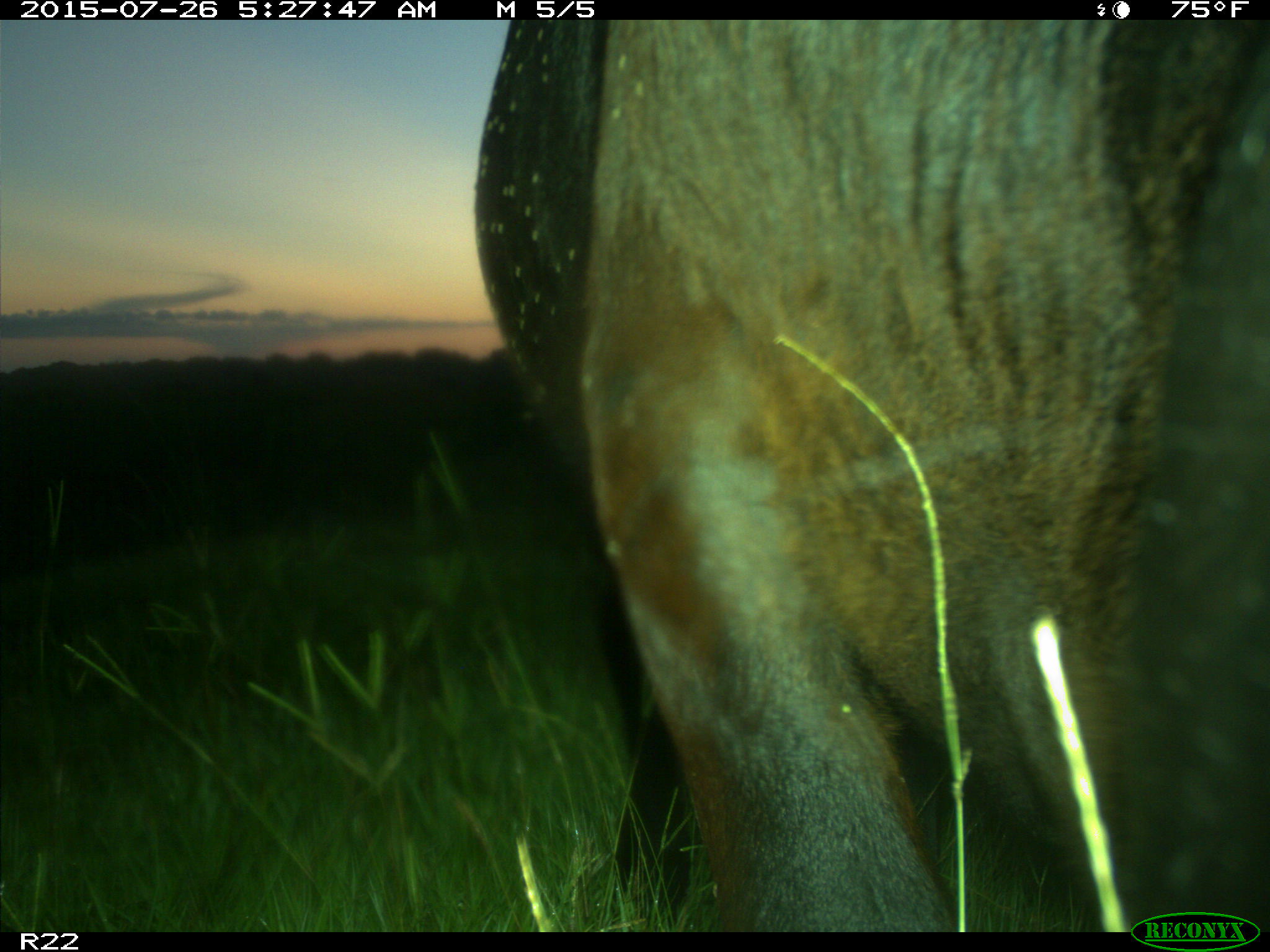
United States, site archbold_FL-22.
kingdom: Animalia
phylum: Chordata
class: Mammalia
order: Artiodactyla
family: Bovidae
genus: Bos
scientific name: Bos taurus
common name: domestic cow